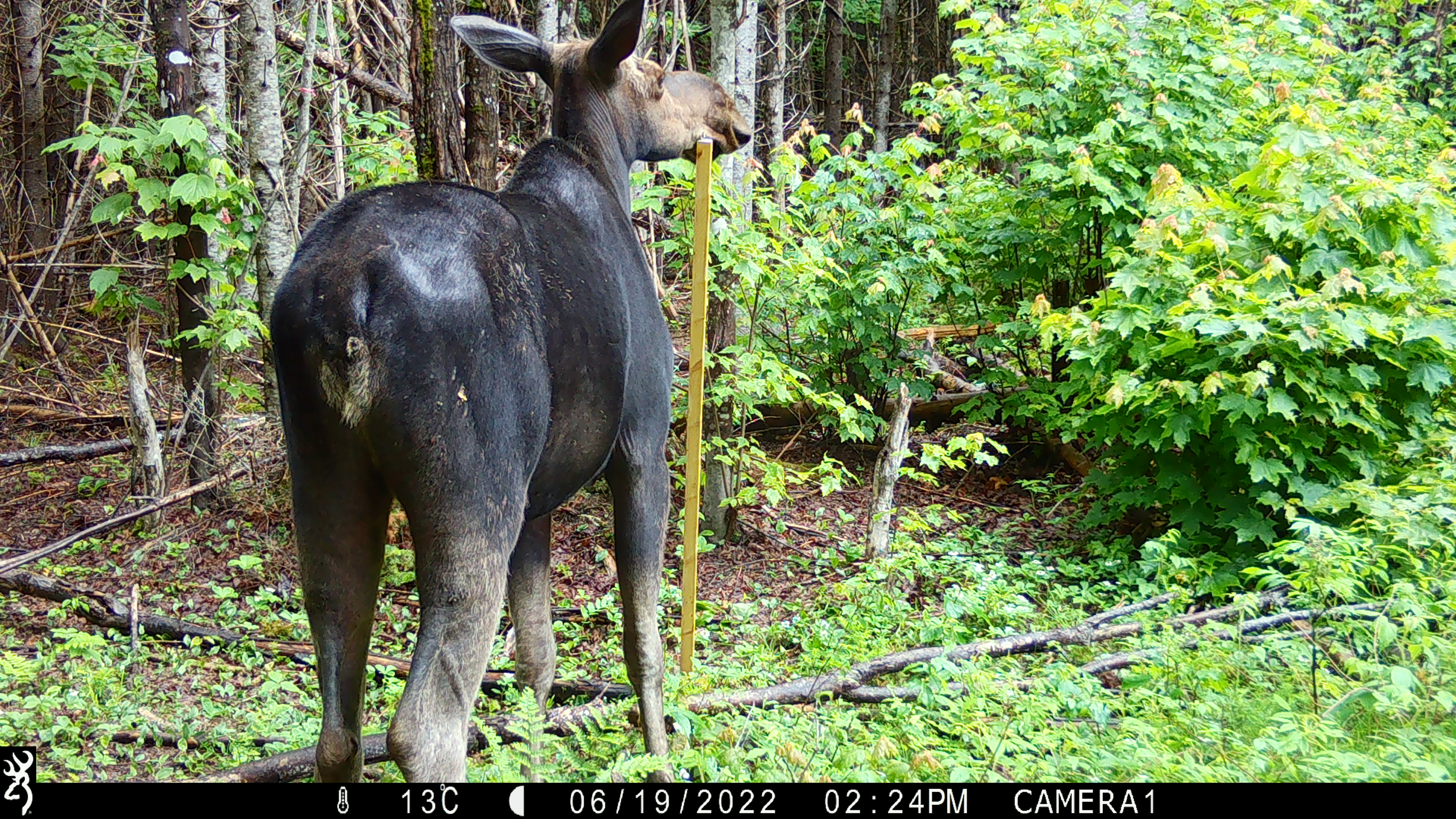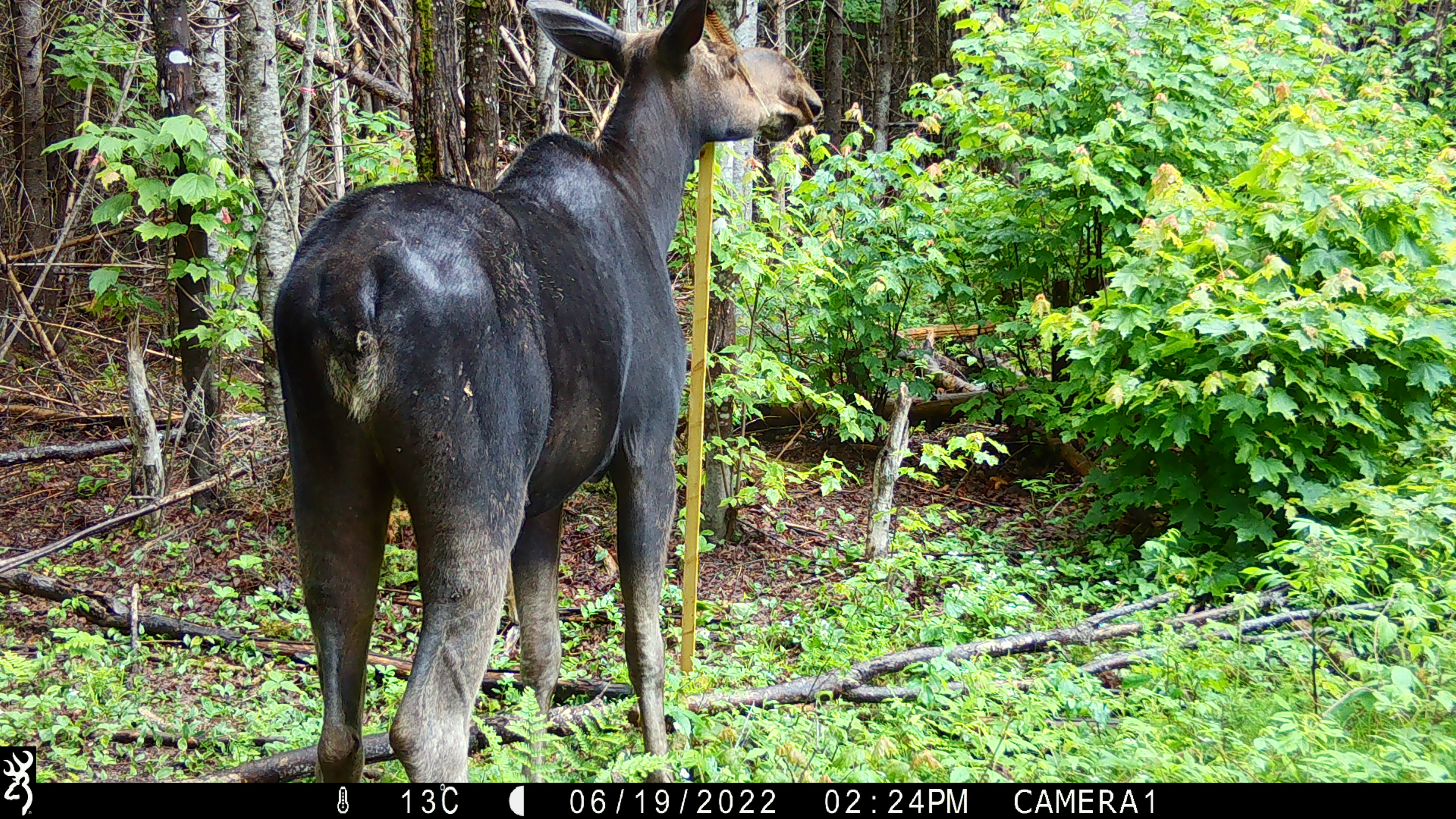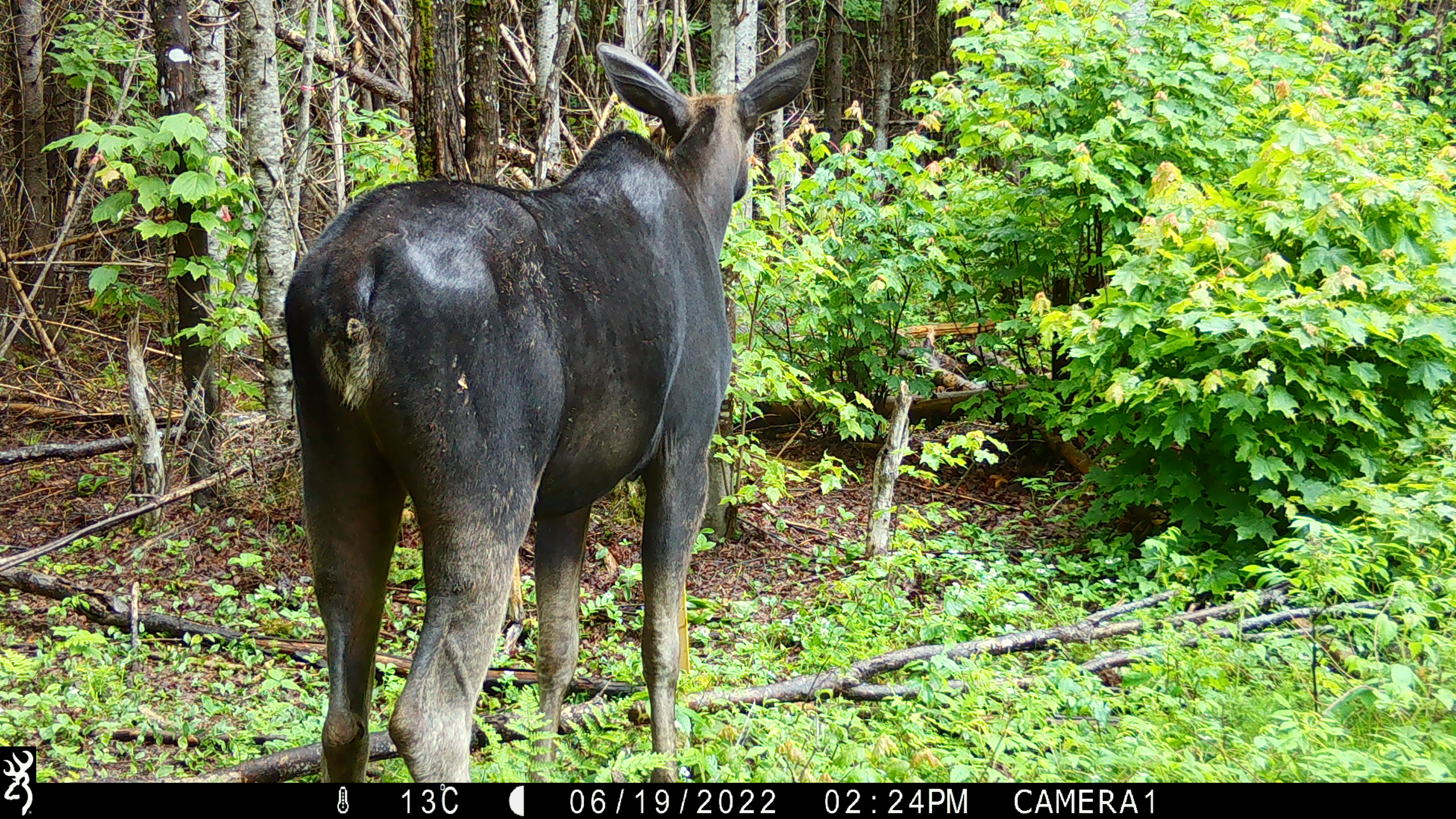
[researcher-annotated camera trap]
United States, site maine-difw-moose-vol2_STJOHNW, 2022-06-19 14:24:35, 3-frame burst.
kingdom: Animalia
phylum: Chordata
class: Mammalia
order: Artiodactyla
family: Cervidae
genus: Alces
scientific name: Alces alces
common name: moose